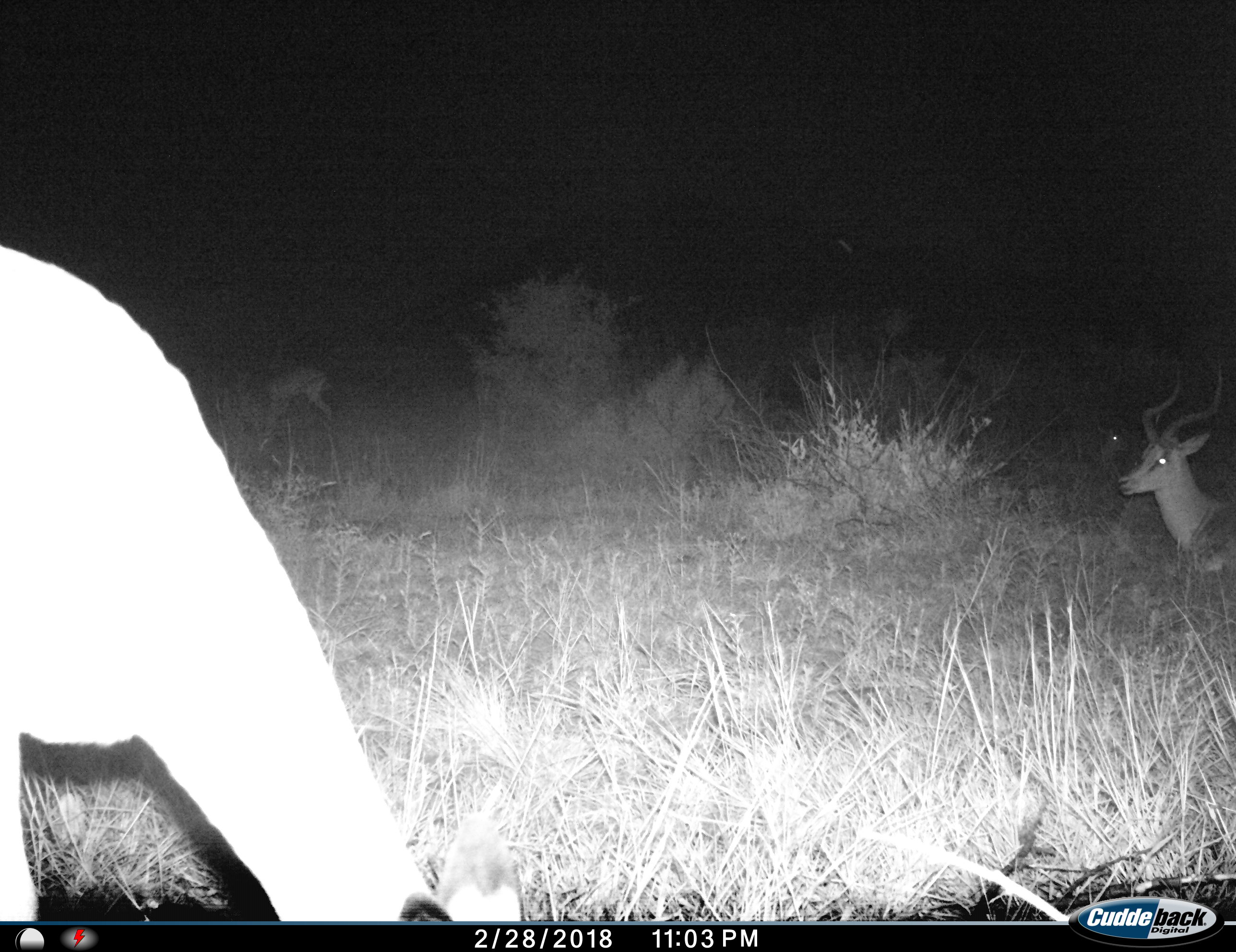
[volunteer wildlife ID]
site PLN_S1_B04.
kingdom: Animalia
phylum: Chordata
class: Mammalia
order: Artiodactyla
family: Bovidae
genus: Aepyceros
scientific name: Aepyceros melampus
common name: impala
Impala (Aepyceros melampus), count 3. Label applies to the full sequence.